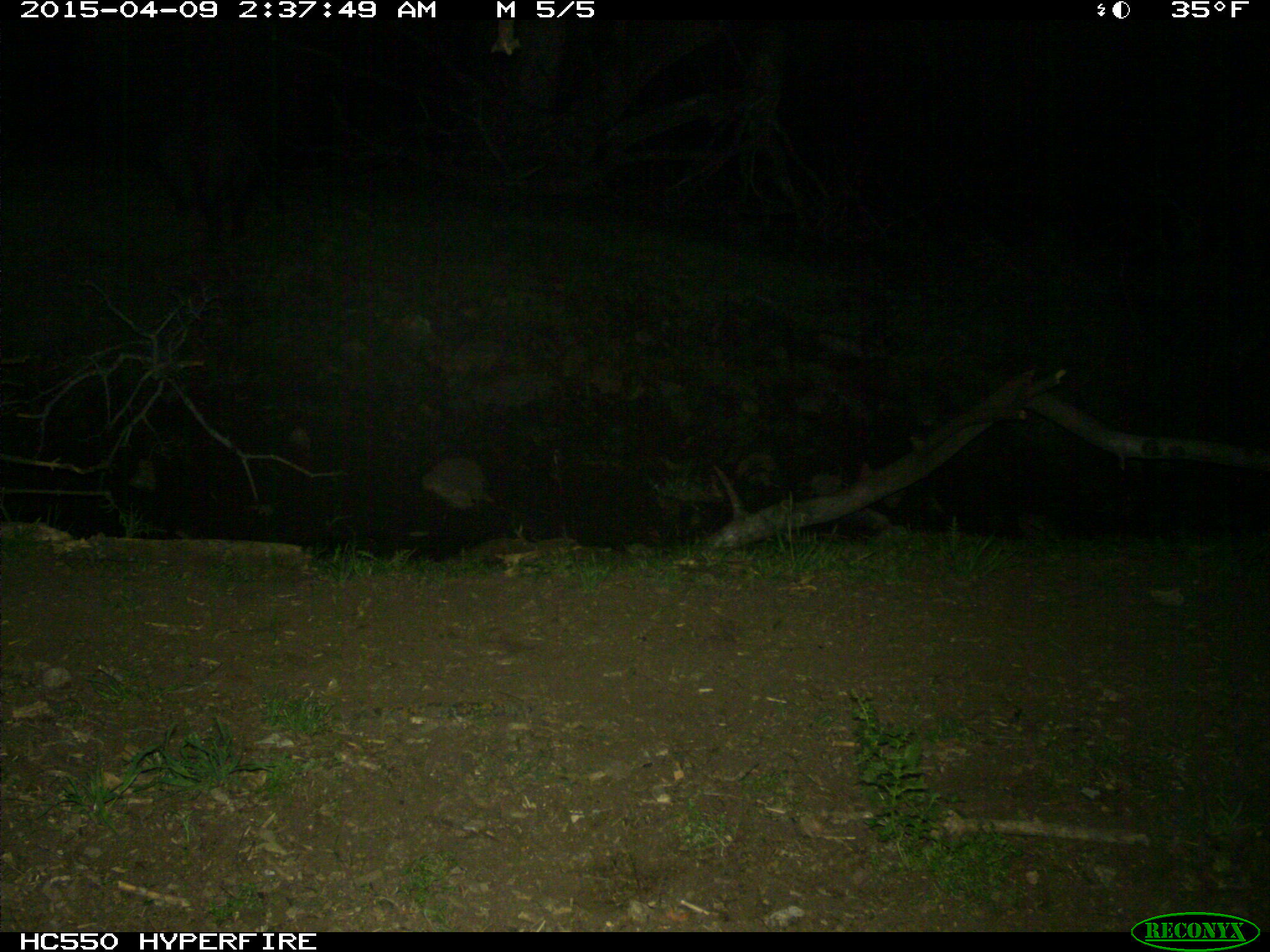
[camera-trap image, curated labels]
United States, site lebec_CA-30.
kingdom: Animalia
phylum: Chordata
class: Mammalia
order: Artiodactyla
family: Suidae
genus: Sus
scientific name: Sus scrofa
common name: wild boar